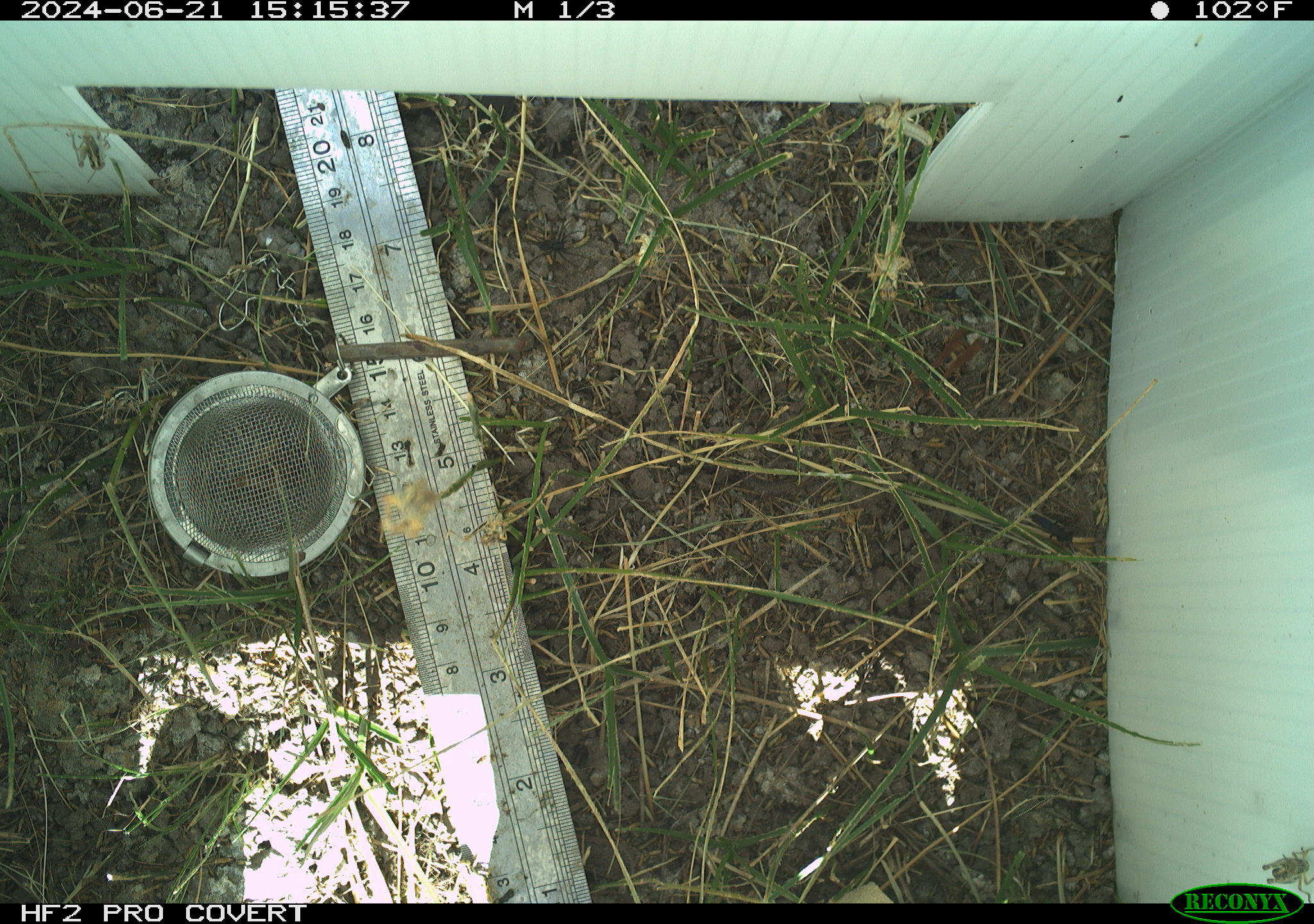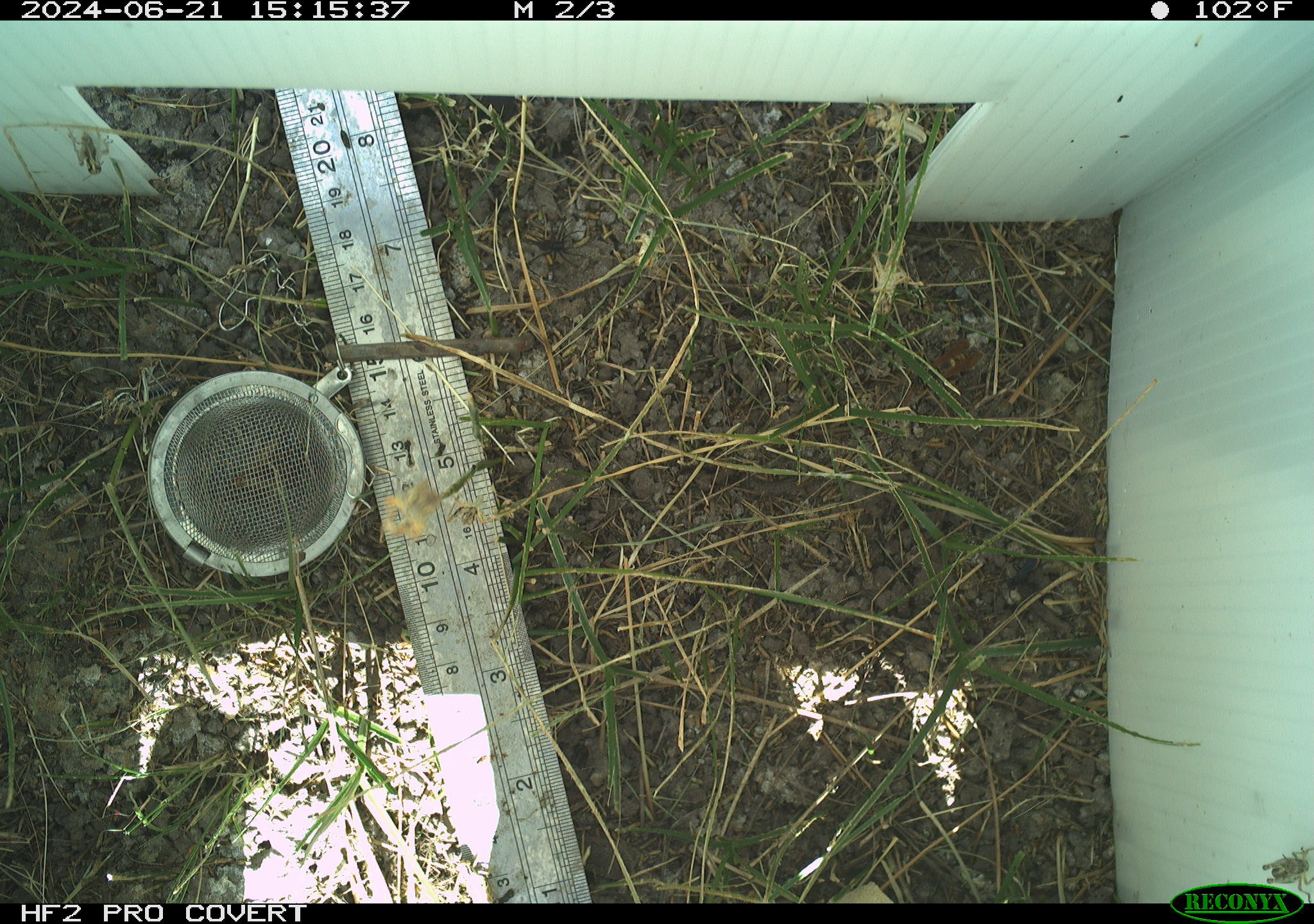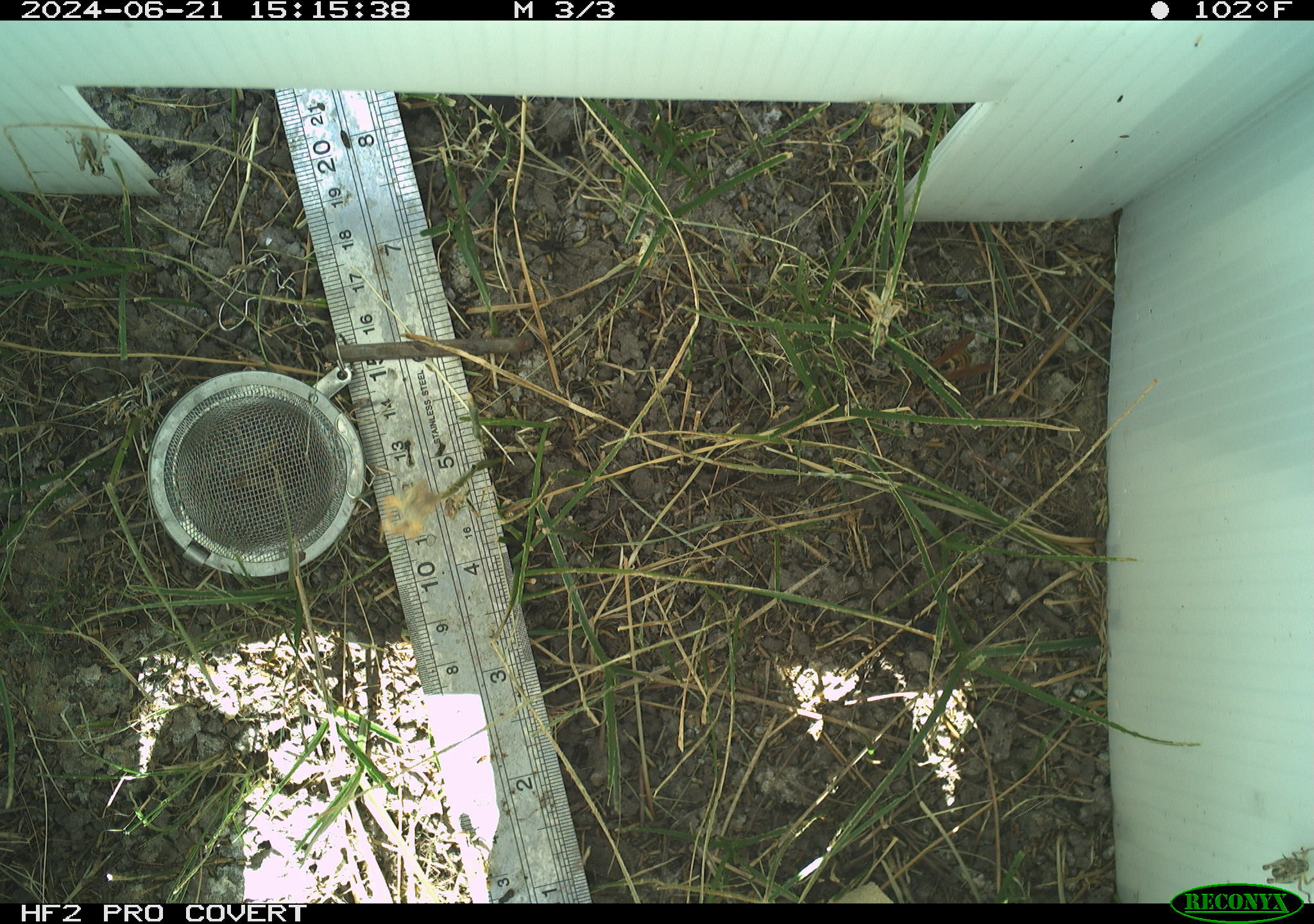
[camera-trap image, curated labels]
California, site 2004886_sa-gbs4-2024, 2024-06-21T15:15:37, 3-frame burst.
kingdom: Animalia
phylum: Arthropoda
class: Insecta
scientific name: Insecta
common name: insect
Insect (Insecta).